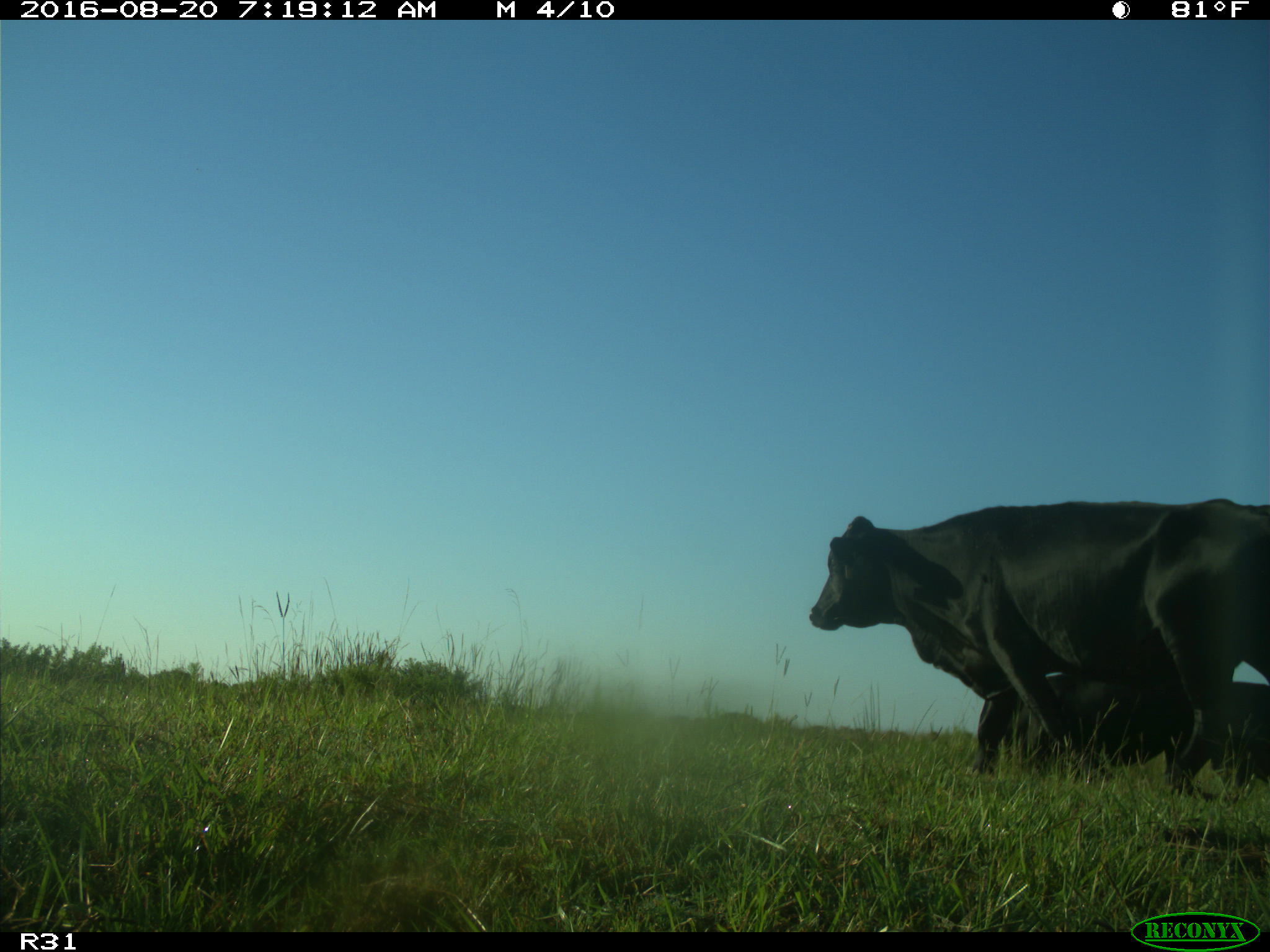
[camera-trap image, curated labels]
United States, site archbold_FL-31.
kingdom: Animalia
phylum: Chordata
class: Mammalia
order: Artiodactyla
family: Bovidae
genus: Bos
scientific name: Bos taurus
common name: domestic cow